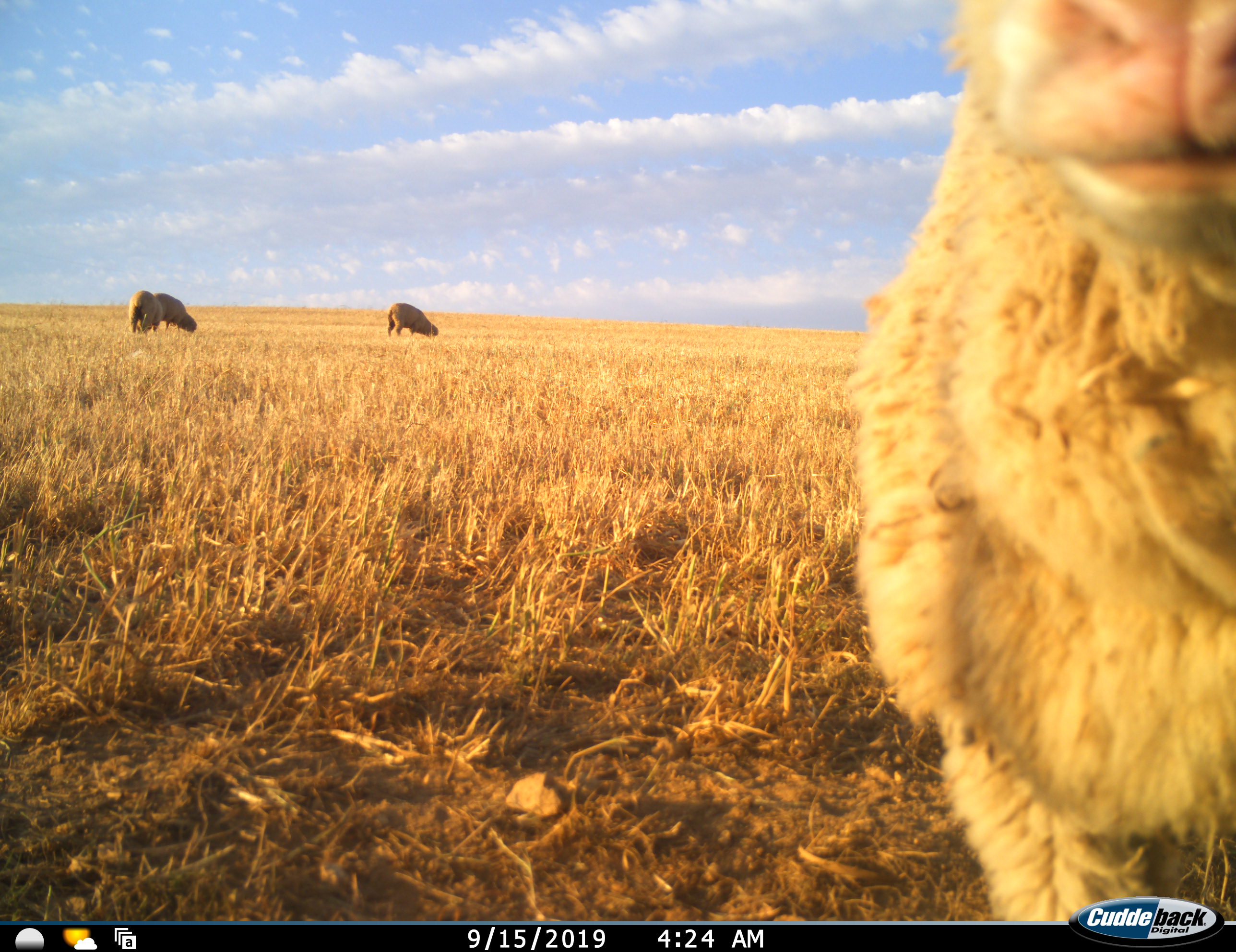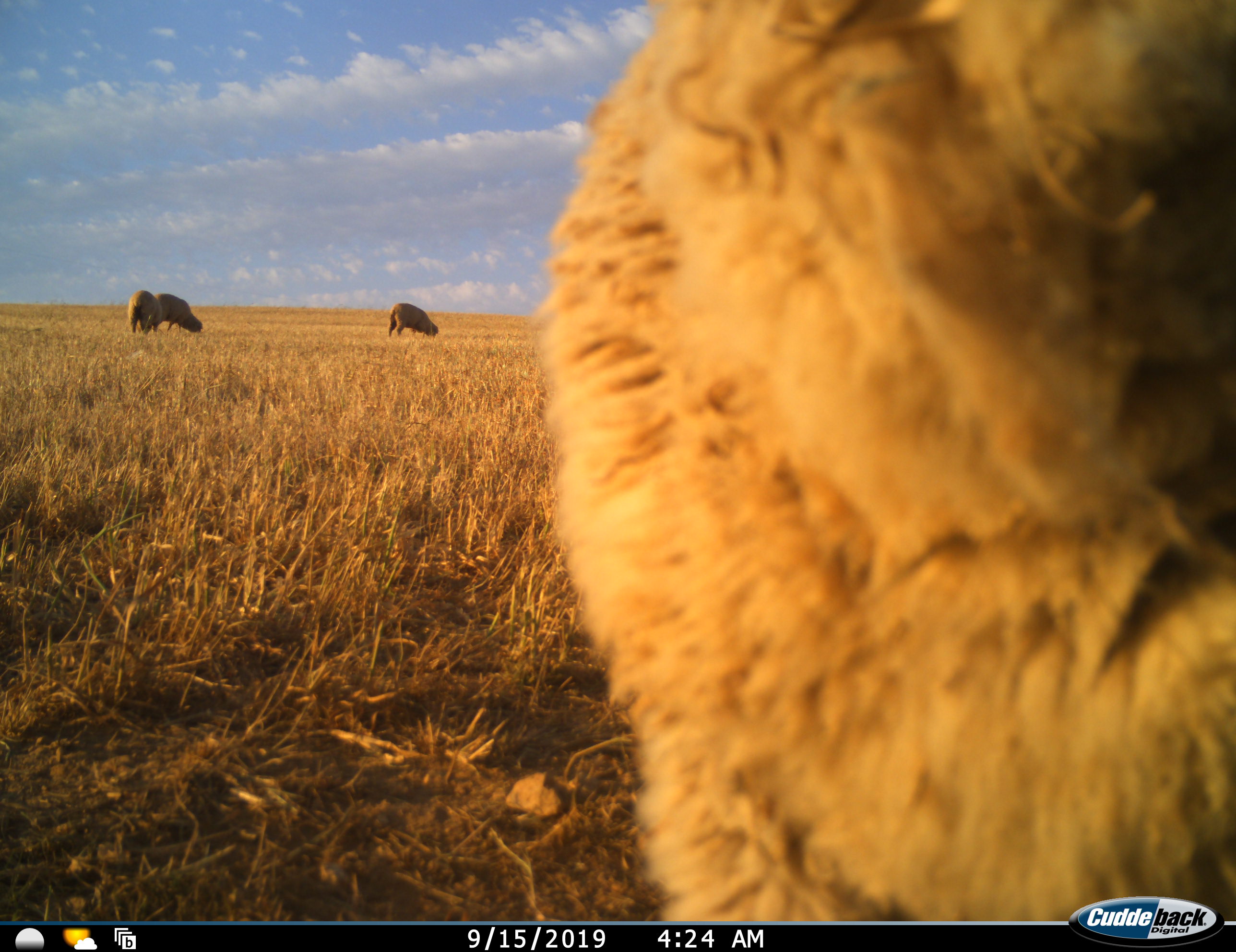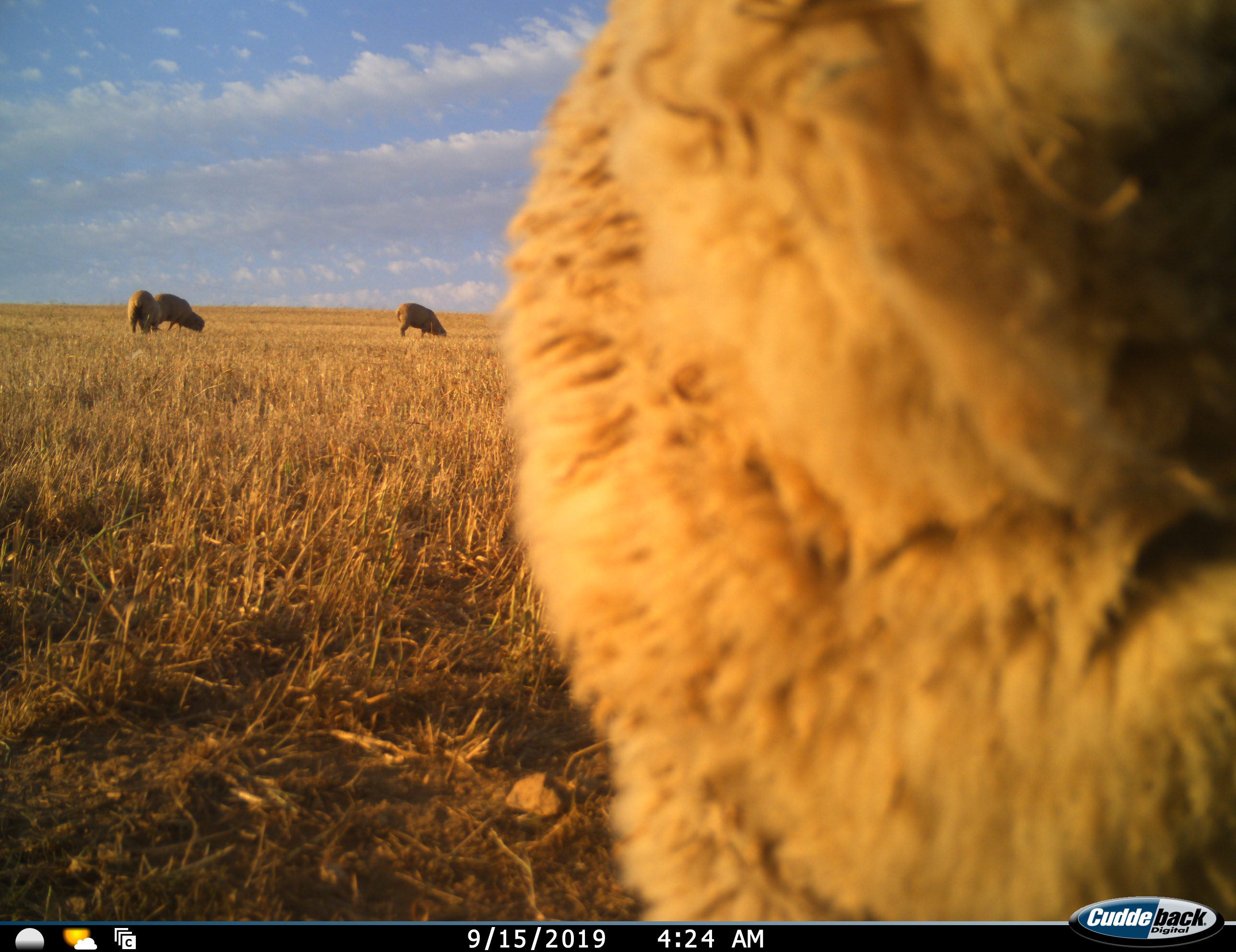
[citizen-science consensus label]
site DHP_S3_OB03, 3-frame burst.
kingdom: Animalia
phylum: Chordata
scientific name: Vertebrata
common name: domestic animal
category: domesticanimal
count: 4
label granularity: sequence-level